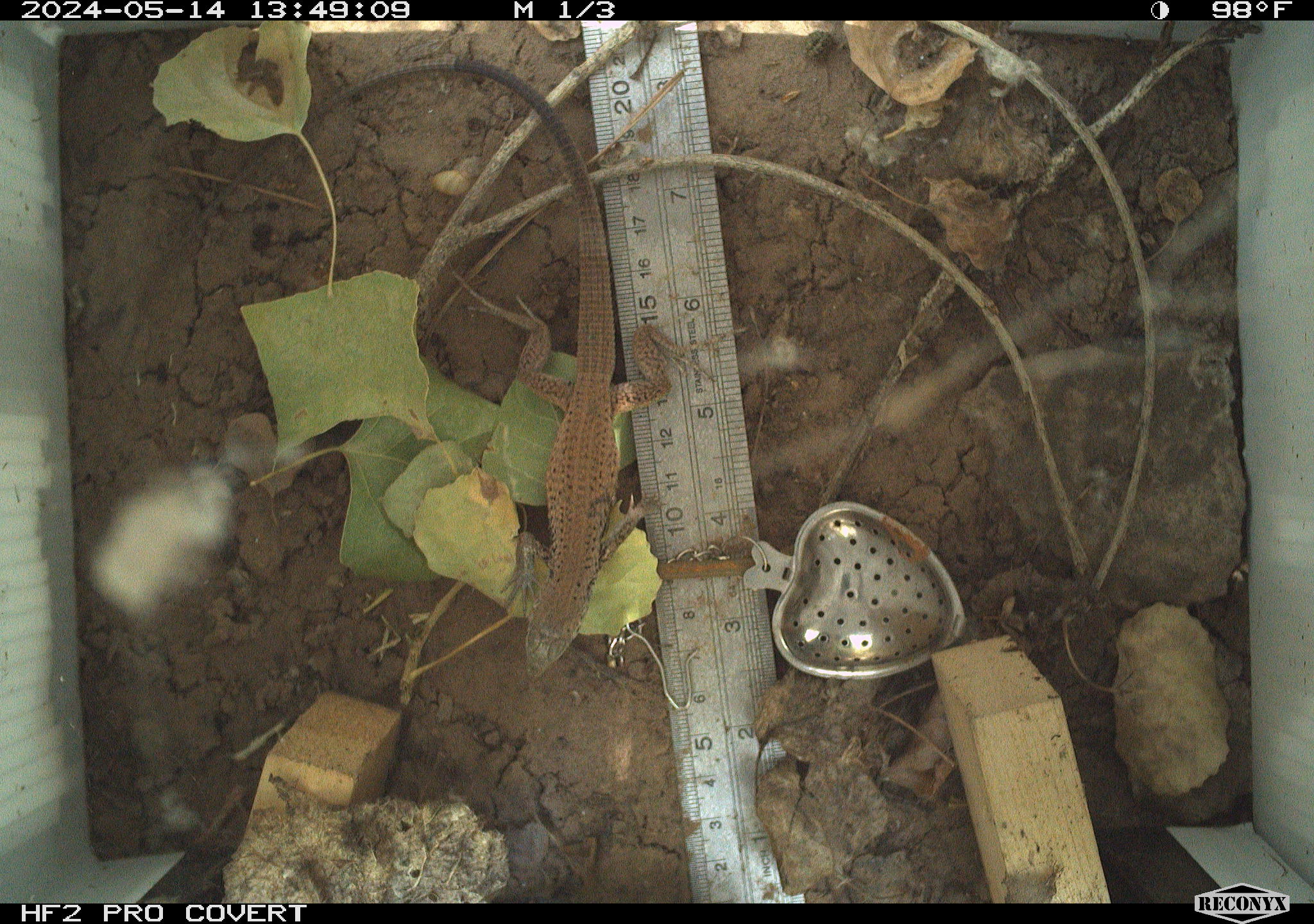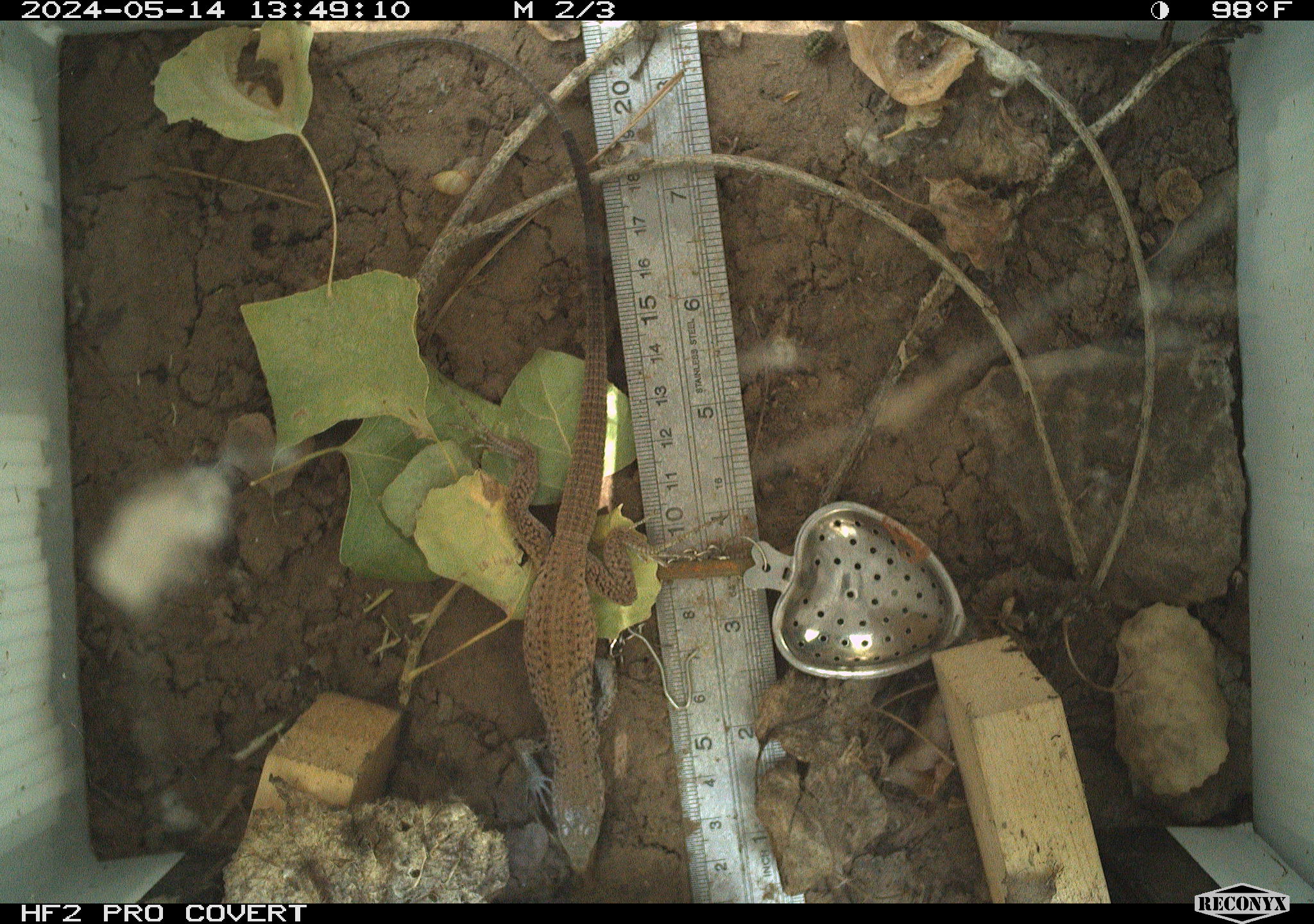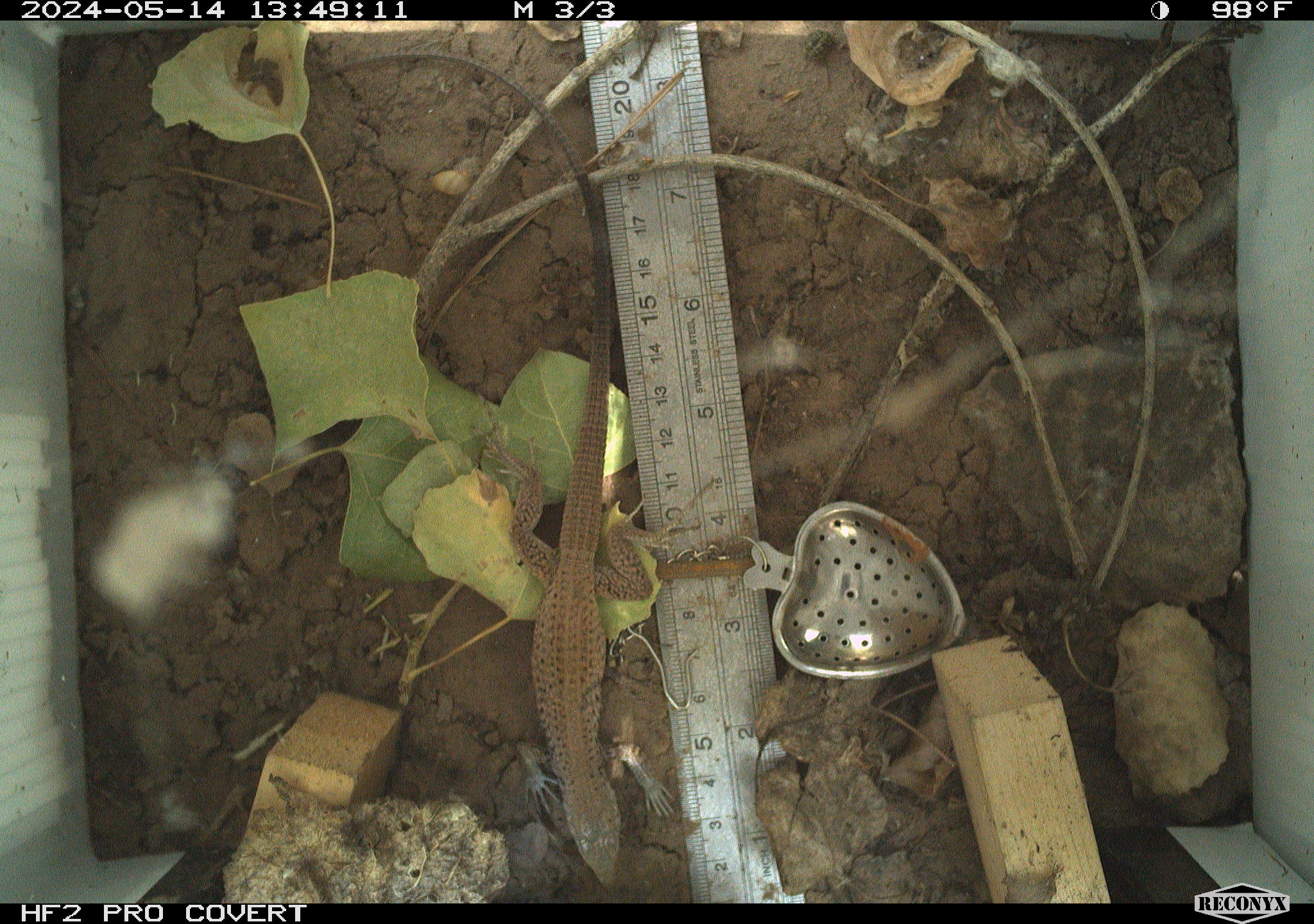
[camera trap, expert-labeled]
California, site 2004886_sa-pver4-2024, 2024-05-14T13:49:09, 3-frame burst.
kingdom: Animalia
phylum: Chordata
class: Reptilia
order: Squamata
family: Teiidae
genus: Aspidoscelis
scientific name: Aspidoscelis tigris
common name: western whiptail